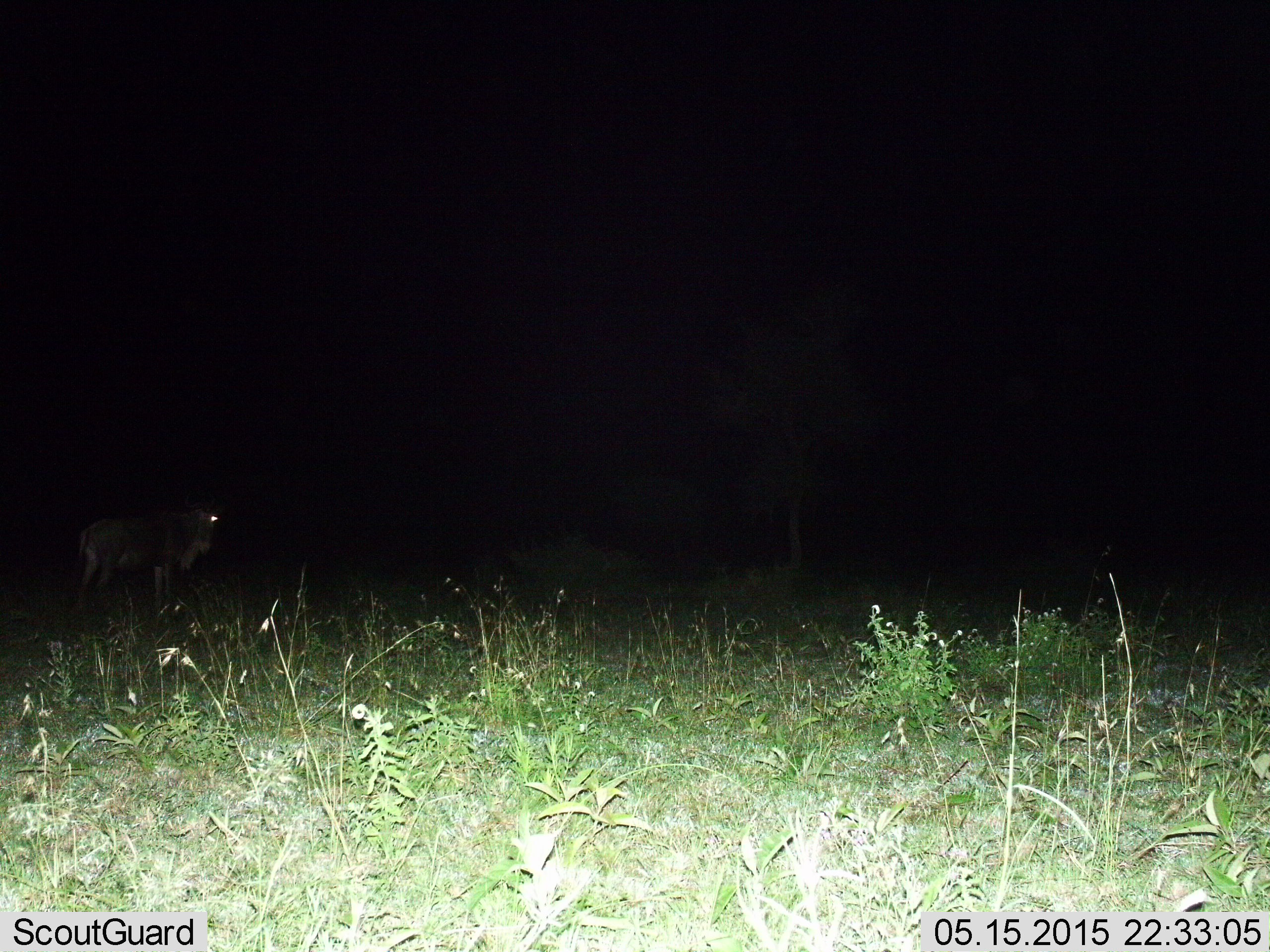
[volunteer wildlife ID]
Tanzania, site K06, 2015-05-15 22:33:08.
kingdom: Animalia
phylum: Chordata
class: Mammalia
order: Artiodactyla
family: Bovidae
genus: Connochaetes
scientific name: Connochaetes taurinus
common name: blue wildebeest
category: wildebeest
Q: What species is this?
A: Wildebeest (blue wildebeest) (Connochaetes taurinus).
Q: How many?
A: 1.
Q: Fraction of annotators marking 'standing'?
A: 100%.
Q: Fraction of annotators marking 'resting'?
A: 0%.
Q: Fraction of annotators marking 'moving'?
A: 0%.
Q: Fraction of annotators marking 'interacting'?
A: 0%.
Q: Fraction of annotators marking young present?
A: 0%.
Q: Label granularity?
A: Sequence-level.